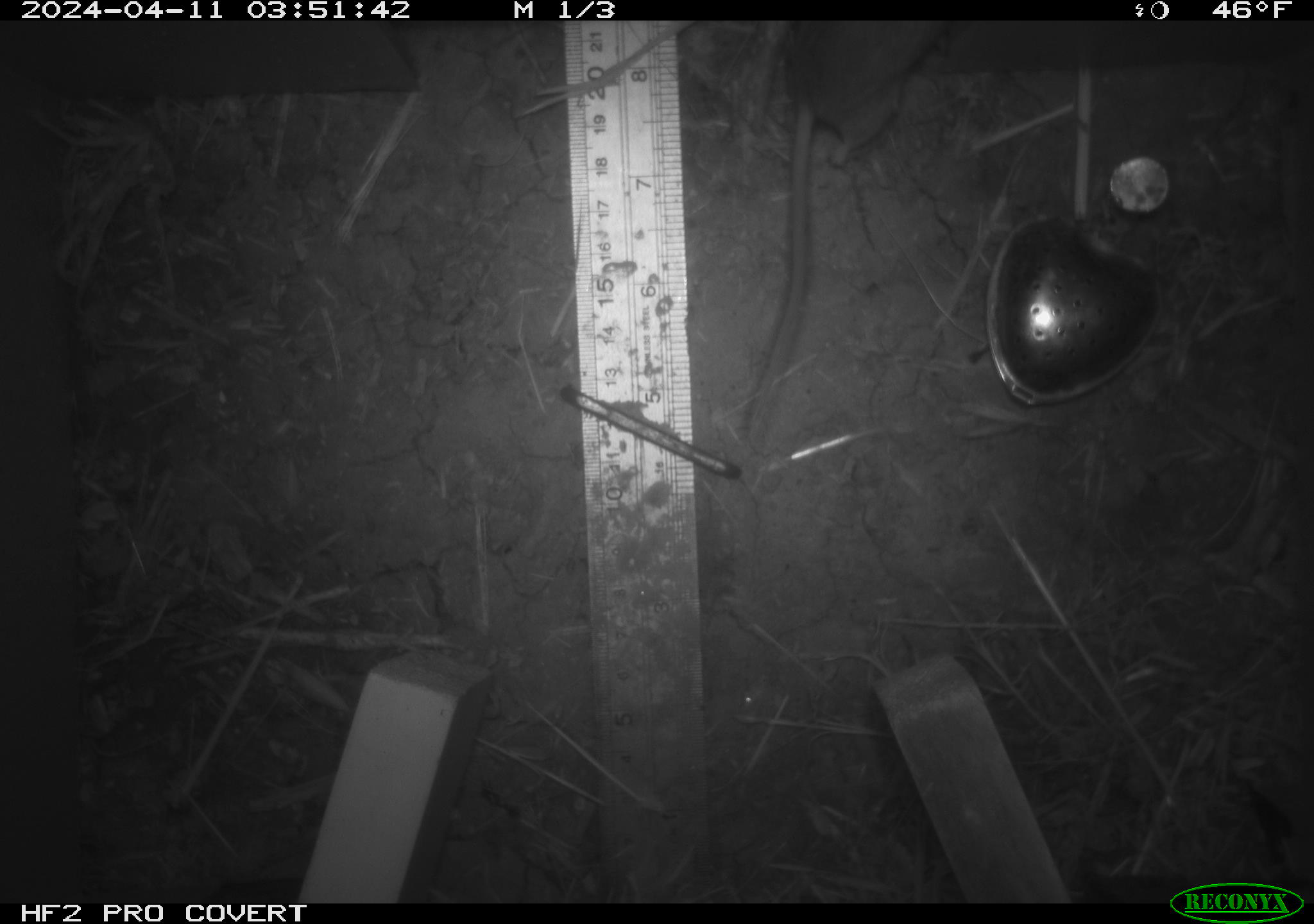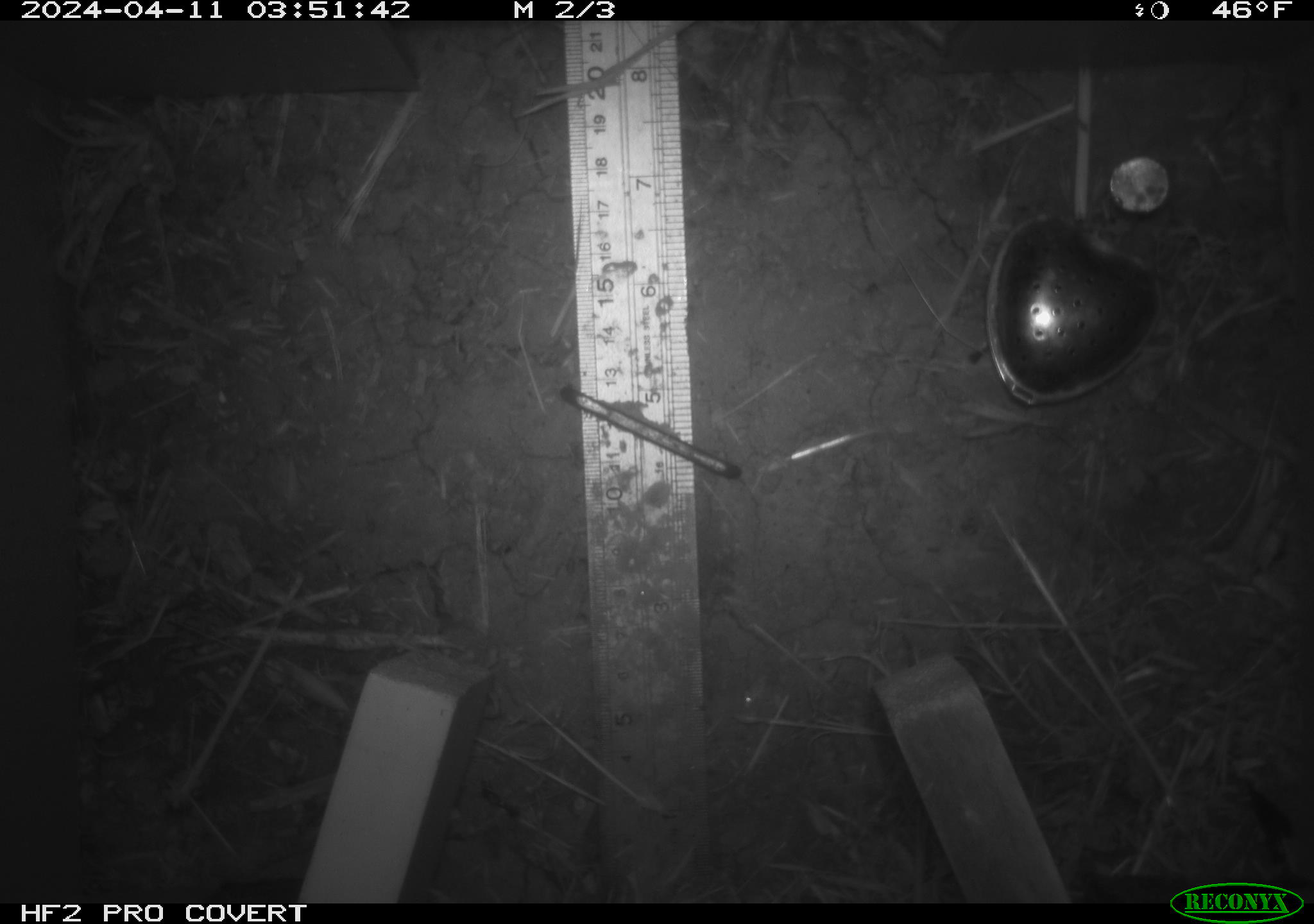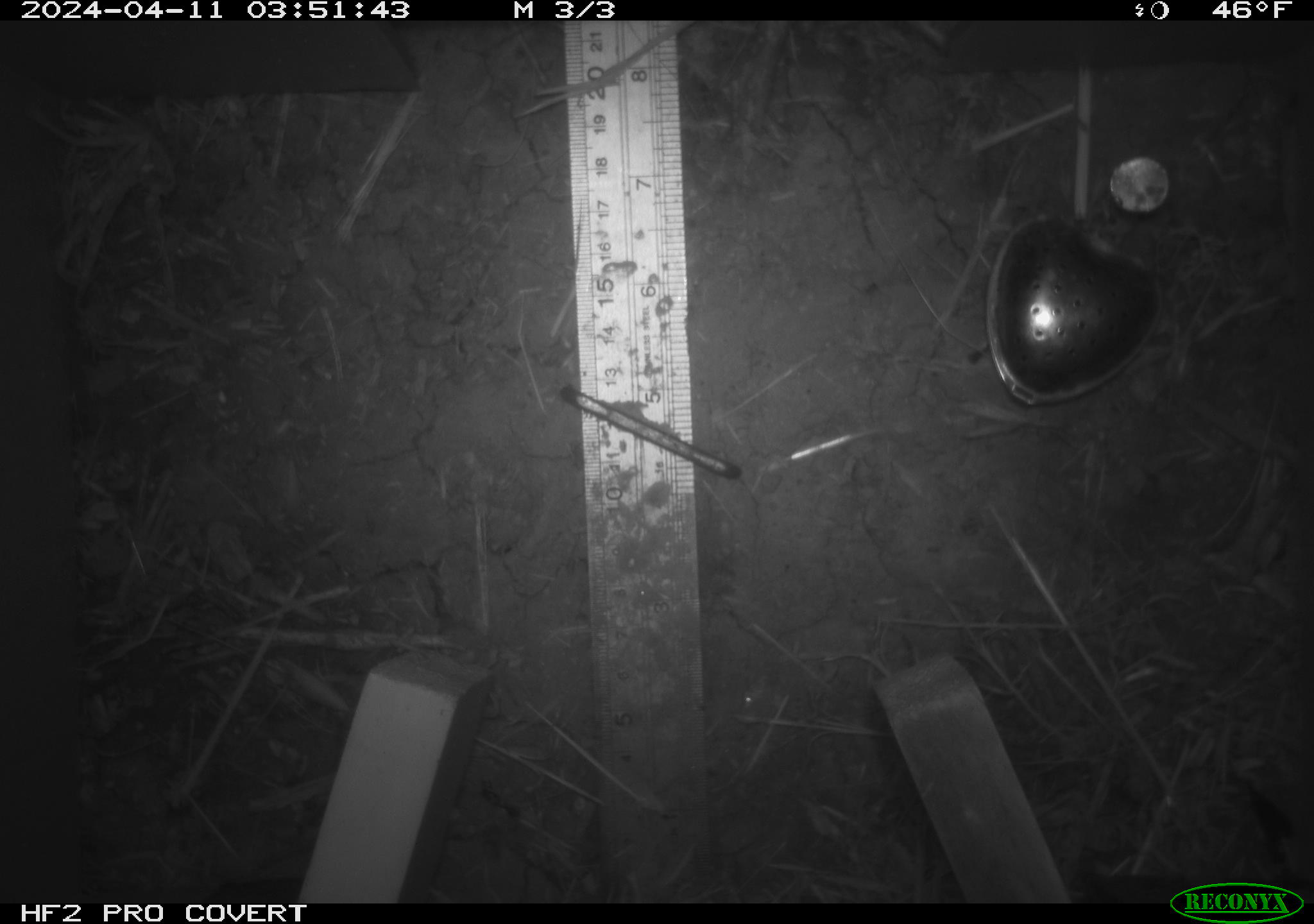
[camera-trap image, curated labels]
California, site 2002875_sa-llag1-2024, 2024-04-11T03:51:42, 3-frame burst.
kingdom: Animalia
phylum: Chordata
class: Mammalia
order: Rodentia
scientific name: Rodentia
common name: mouse species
Mouse species (Rodentia).